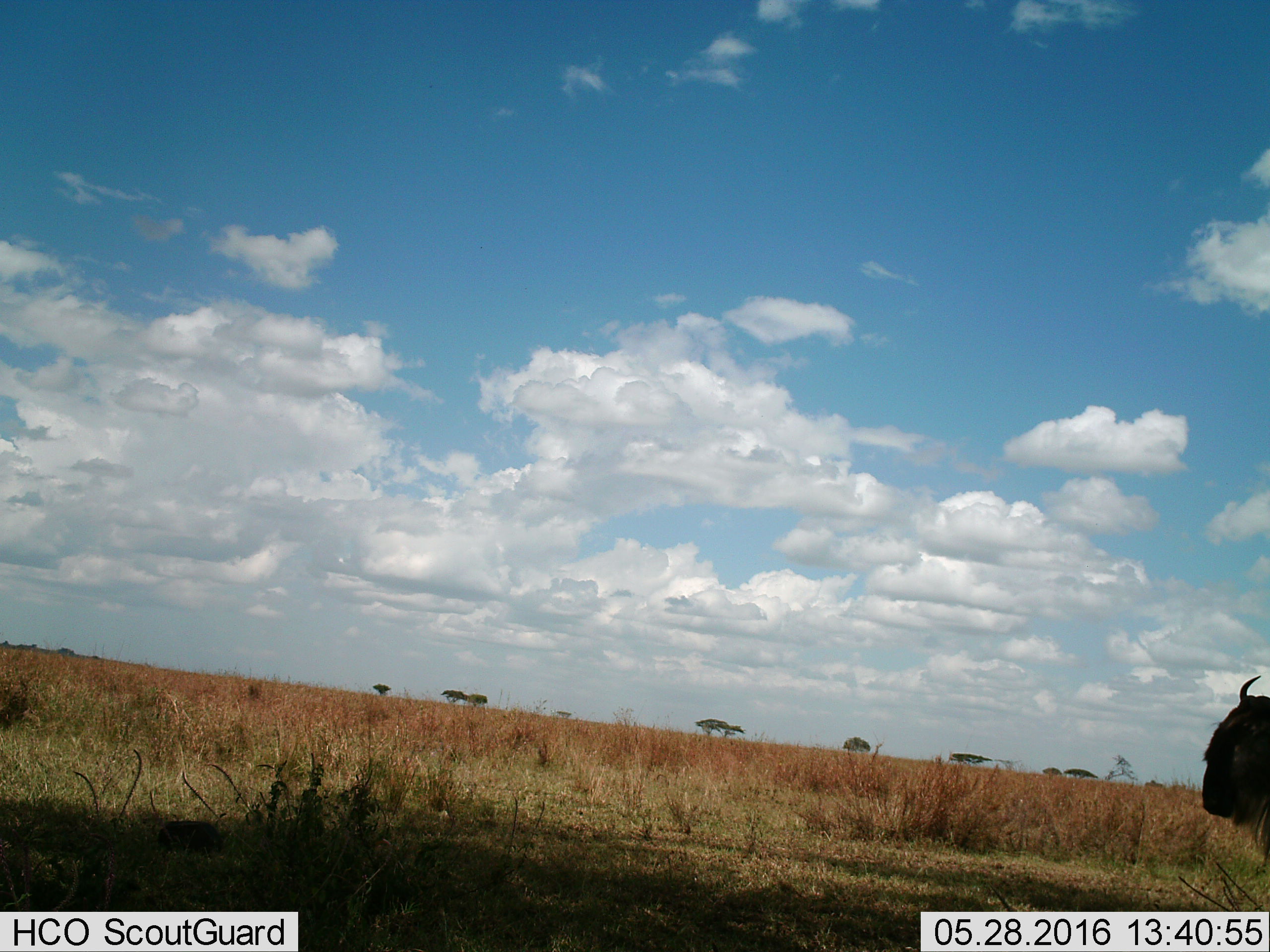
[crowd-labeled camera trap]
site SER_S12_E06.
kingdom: Animalia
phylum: Chordata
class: Mammalia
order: Artiodactyla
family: Bovidae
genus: Connochaetes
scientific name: Connochaetes taurinus taurinus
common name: blue wildebeest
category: wildebeestblue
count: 1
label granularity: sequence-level